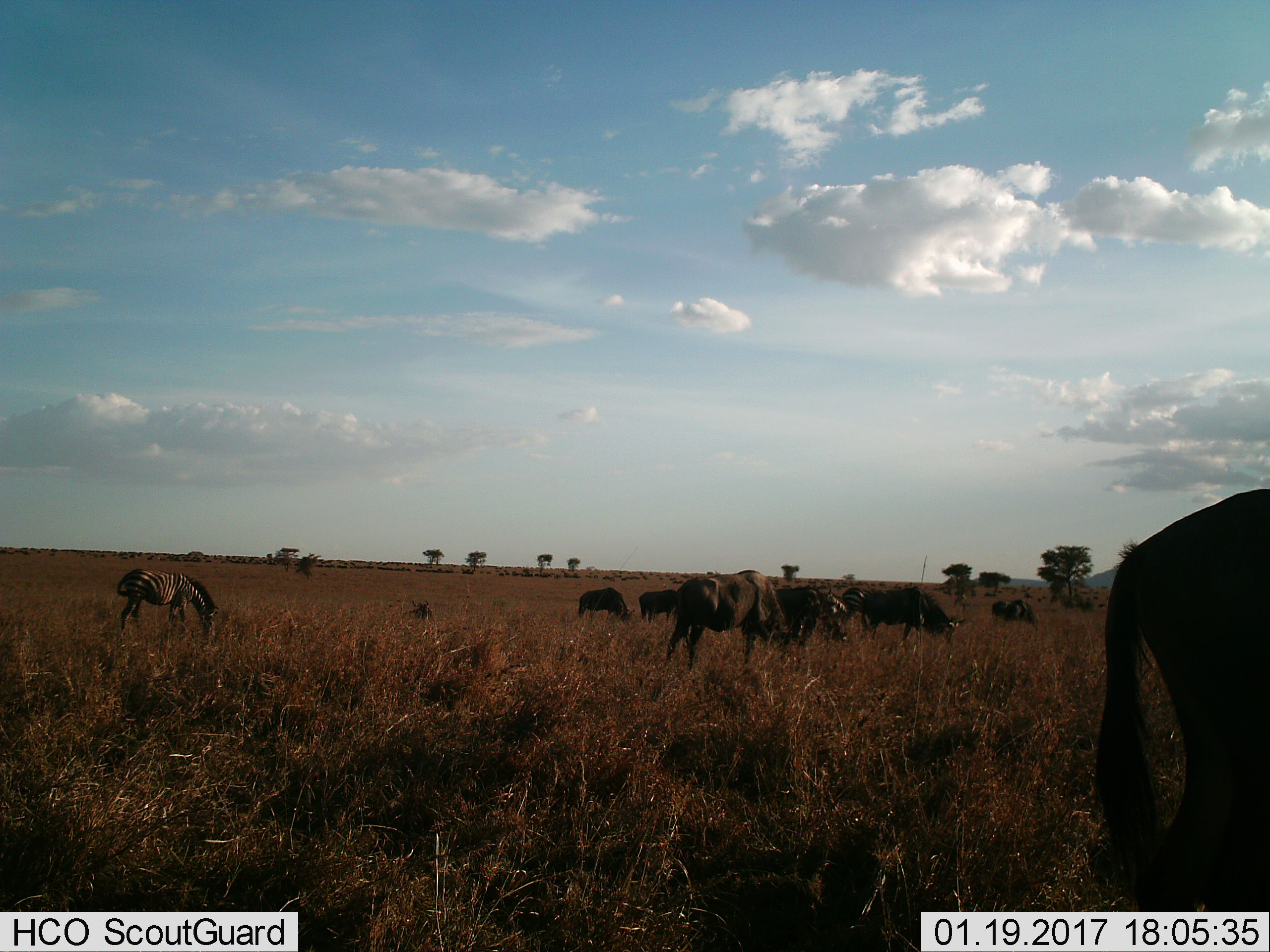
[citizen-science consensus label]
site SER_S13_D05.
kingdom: Animalia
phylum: Chordata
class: Mammalia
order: Artiodactyla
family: Bovidae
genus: Connochaetes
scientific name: Connochaetes taurinus taurinus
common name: blue wildebeest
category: wildebeestblue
Wildebeestblue (blue wildebeest) (Connochaetes taurinus taurinus), count 11-50. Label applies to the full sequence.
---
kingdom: Animalia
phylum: Chordata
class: Mammalia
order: Perissodactyla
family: Equidae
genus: Equus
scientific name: Equus quagga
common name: plains zebra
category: zebraplains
Zebraplains (plains zebra) (Equus quagga), count 3. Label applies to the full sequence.